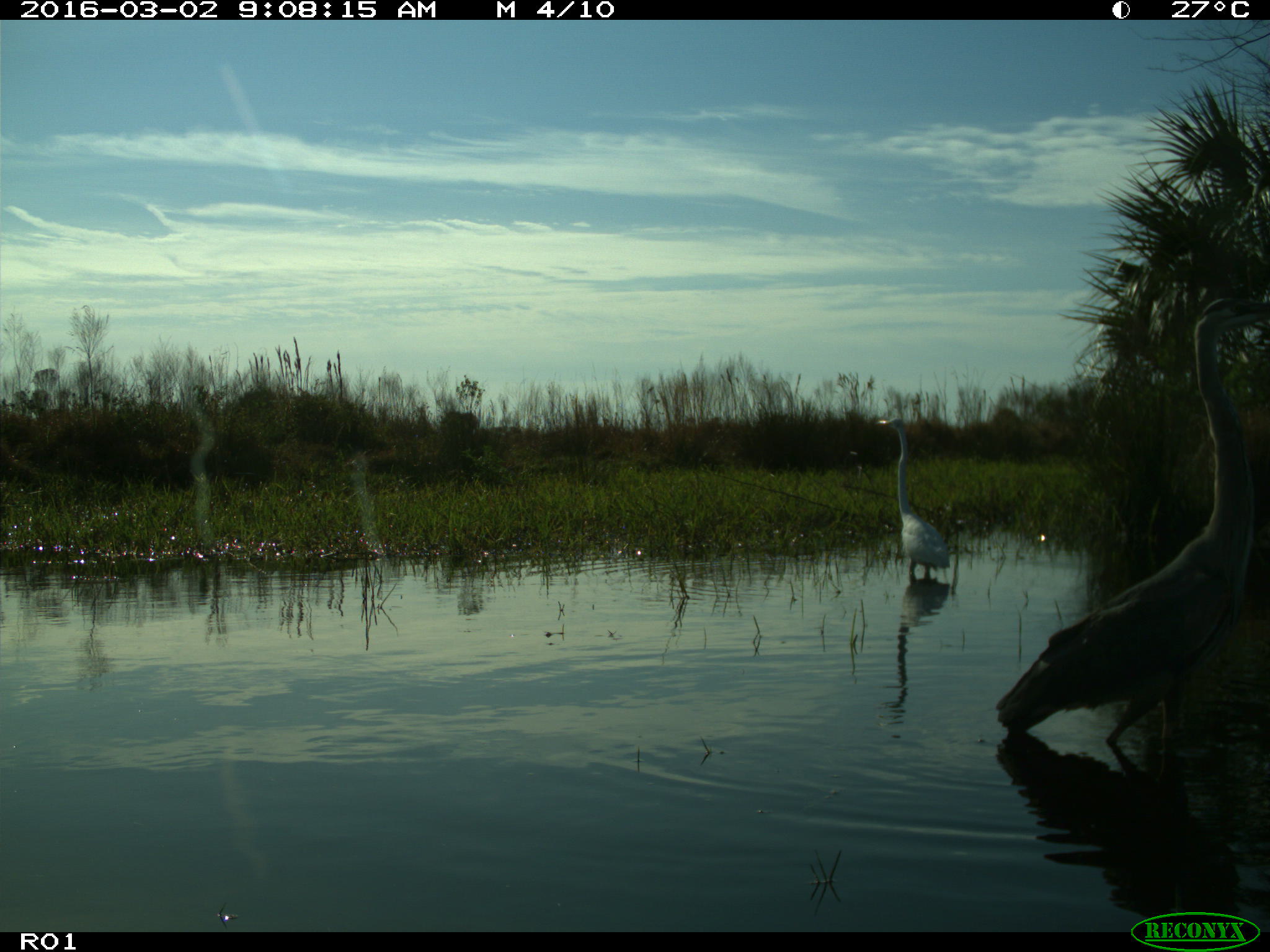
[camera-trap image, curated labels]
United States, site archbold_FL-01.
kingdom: Animalia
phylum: Chordata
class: Aves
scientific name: Aves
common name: birds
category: unidentified bird